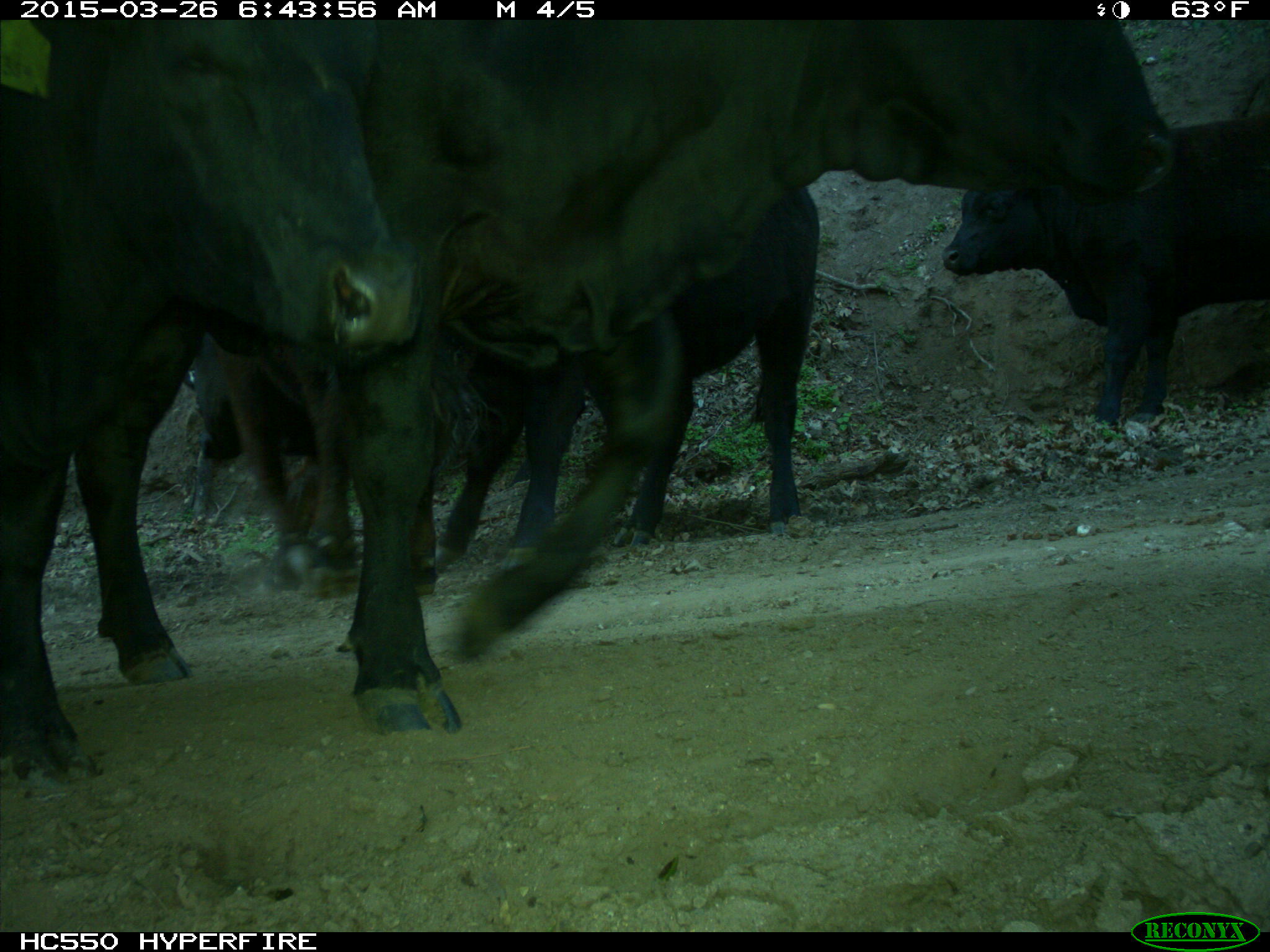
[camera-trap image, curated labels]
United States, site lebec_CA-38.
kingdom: Animalia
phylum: Chordata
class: Mammalia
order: Artiodactyla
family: Bovidae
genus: Bos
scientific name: Bos taurus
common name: domestic cow